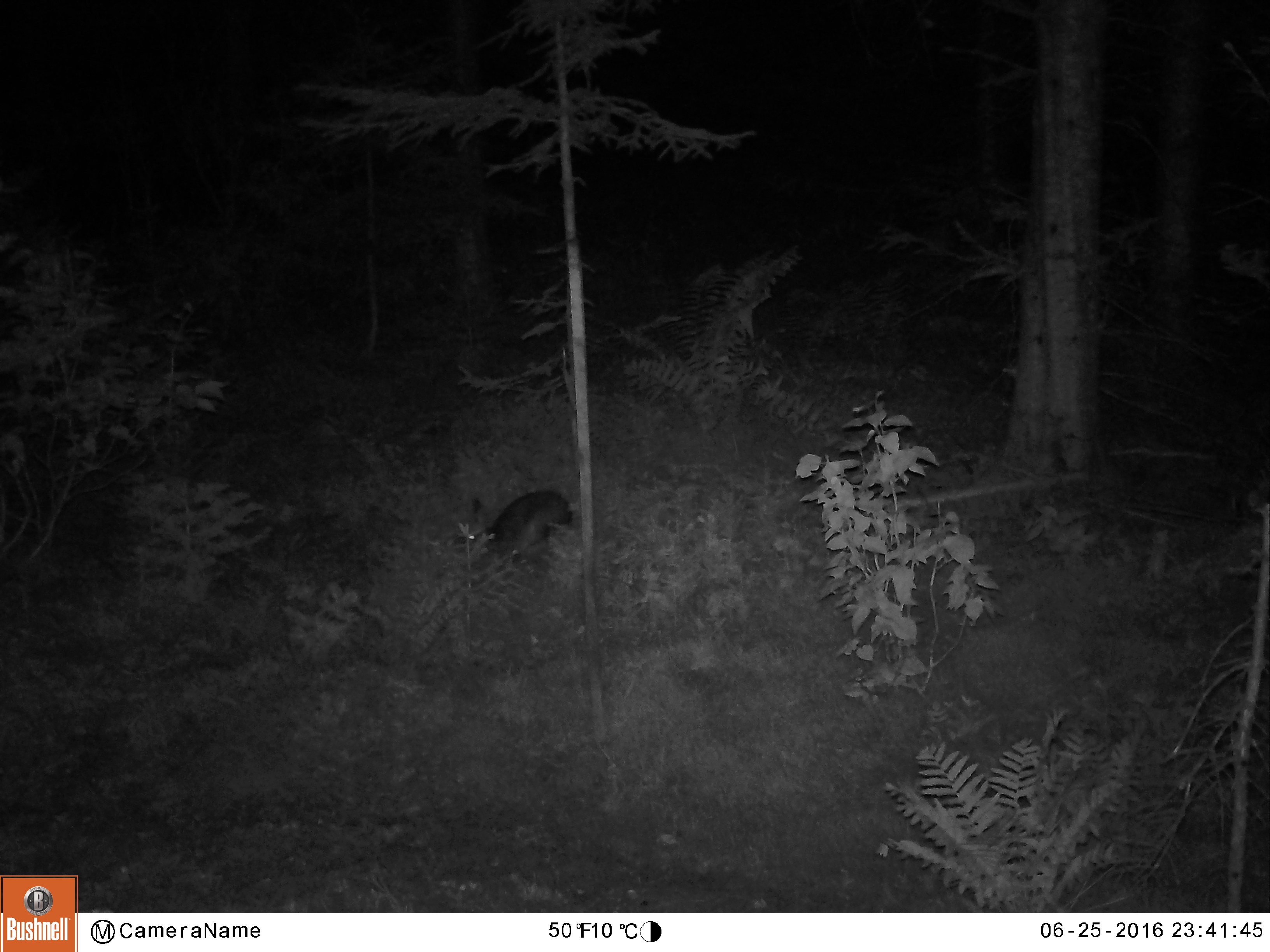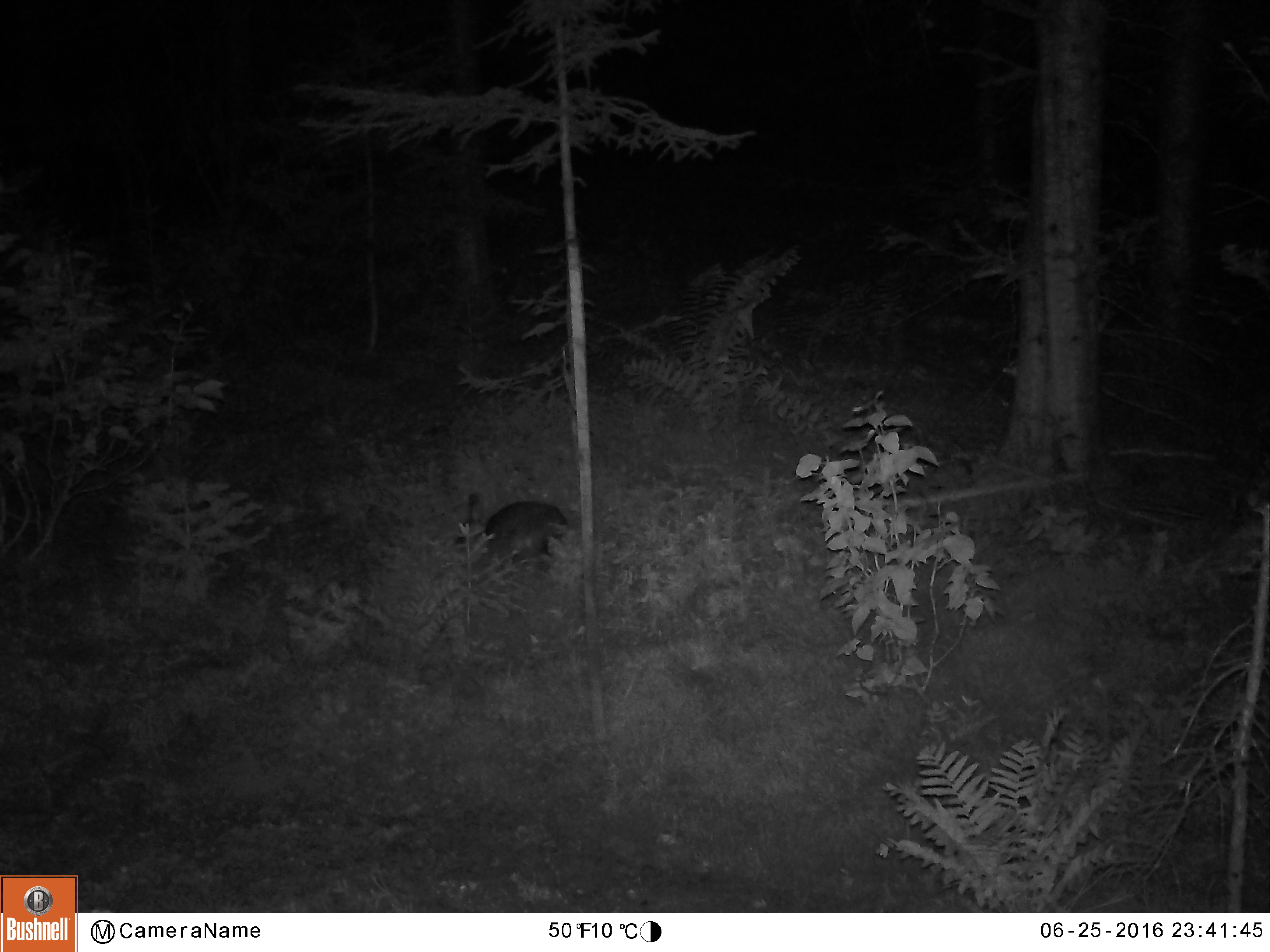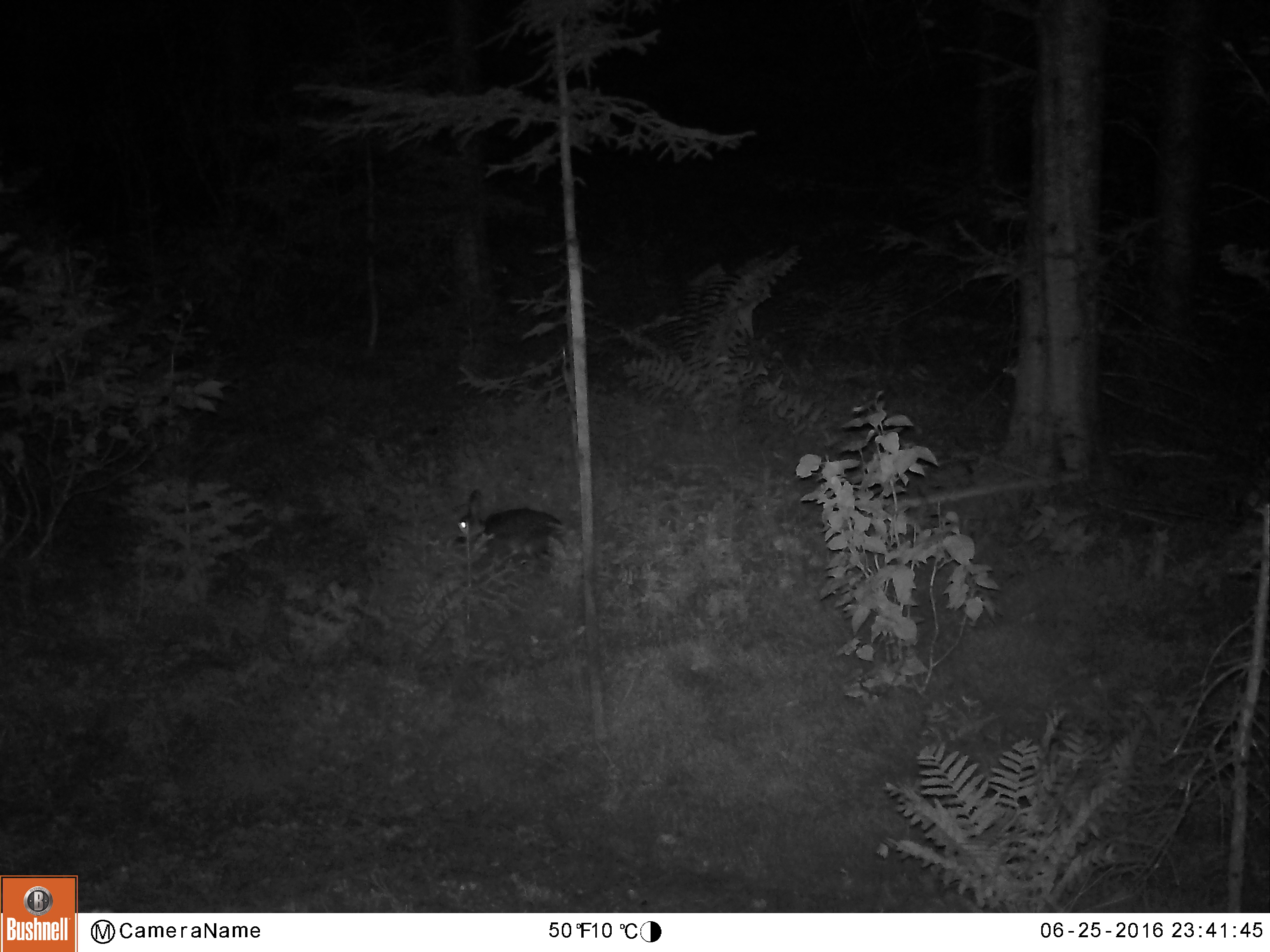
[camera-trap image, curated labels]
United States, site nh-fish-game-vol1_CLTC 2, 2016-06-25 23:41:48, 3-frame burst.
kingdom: Animalia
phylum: Chordata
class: Mammalia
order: Lagomorpha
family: Leporidae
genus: Lepus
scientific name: Lepus americanus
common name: snowshoe hare